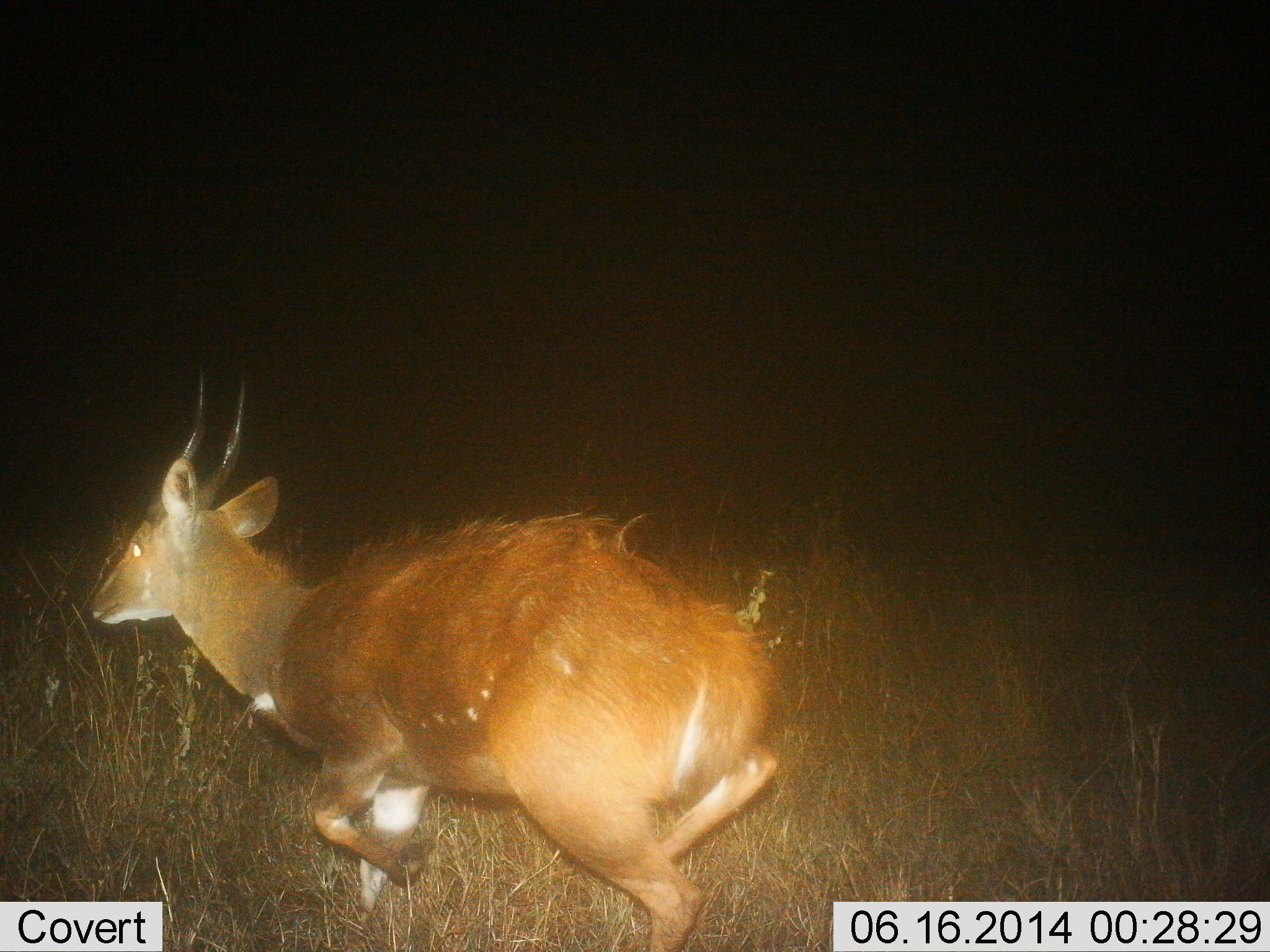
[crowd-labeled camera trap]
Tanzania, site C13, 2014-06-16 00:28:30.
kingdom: Animalia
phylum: Chordata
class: Mammalia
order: Artiodactyla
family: Bovidae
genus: Tragelaphus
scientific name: Tragelaphus scriptus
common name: bushbuck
Bushbuck (Tragelaphus scriptus), count 1. Behavior (volunteer vote fractions): standing 0%, resting 0%, moving 100%, interacting 0%. Young present (vote fraction): 0%. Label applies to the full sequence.